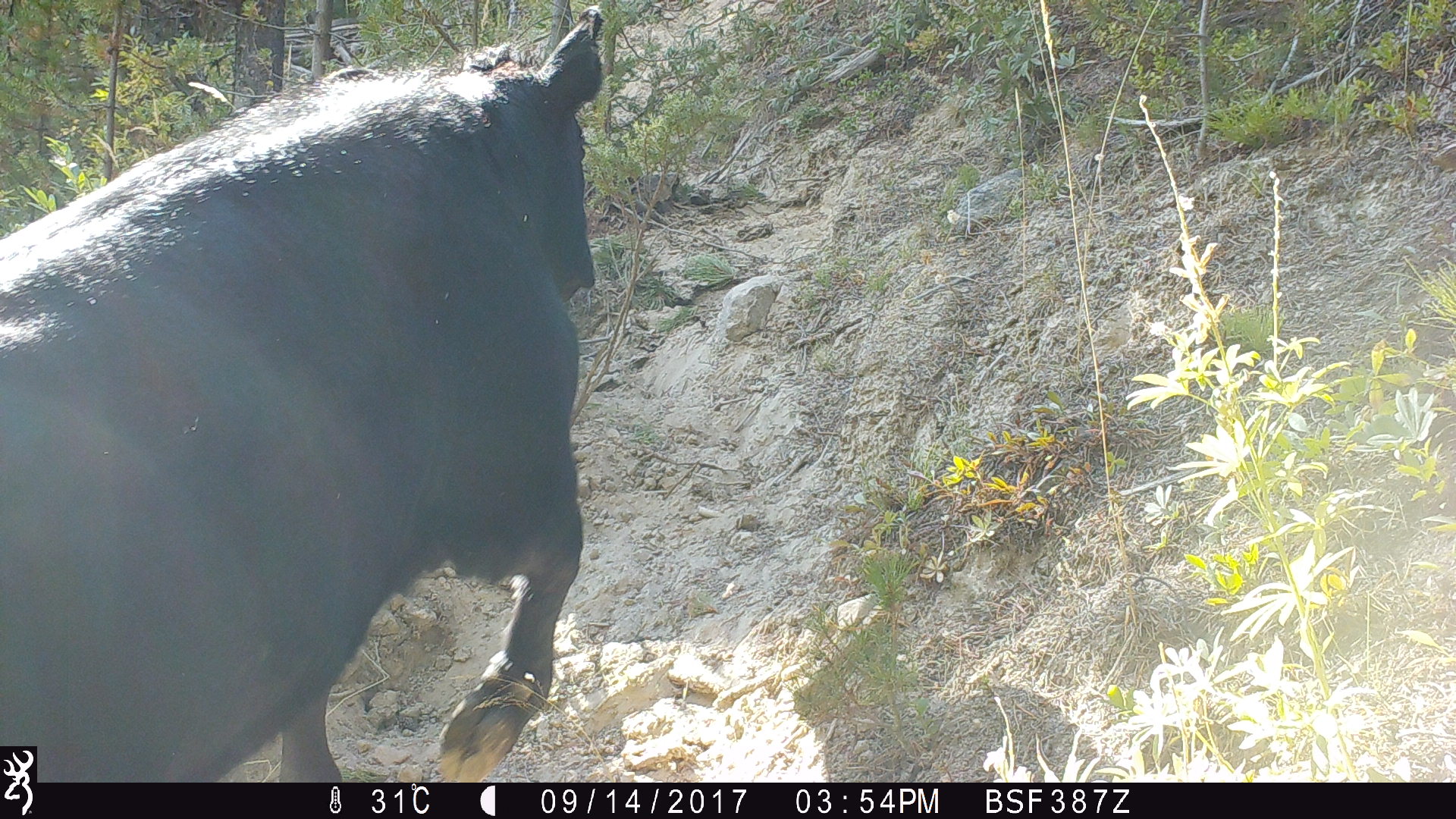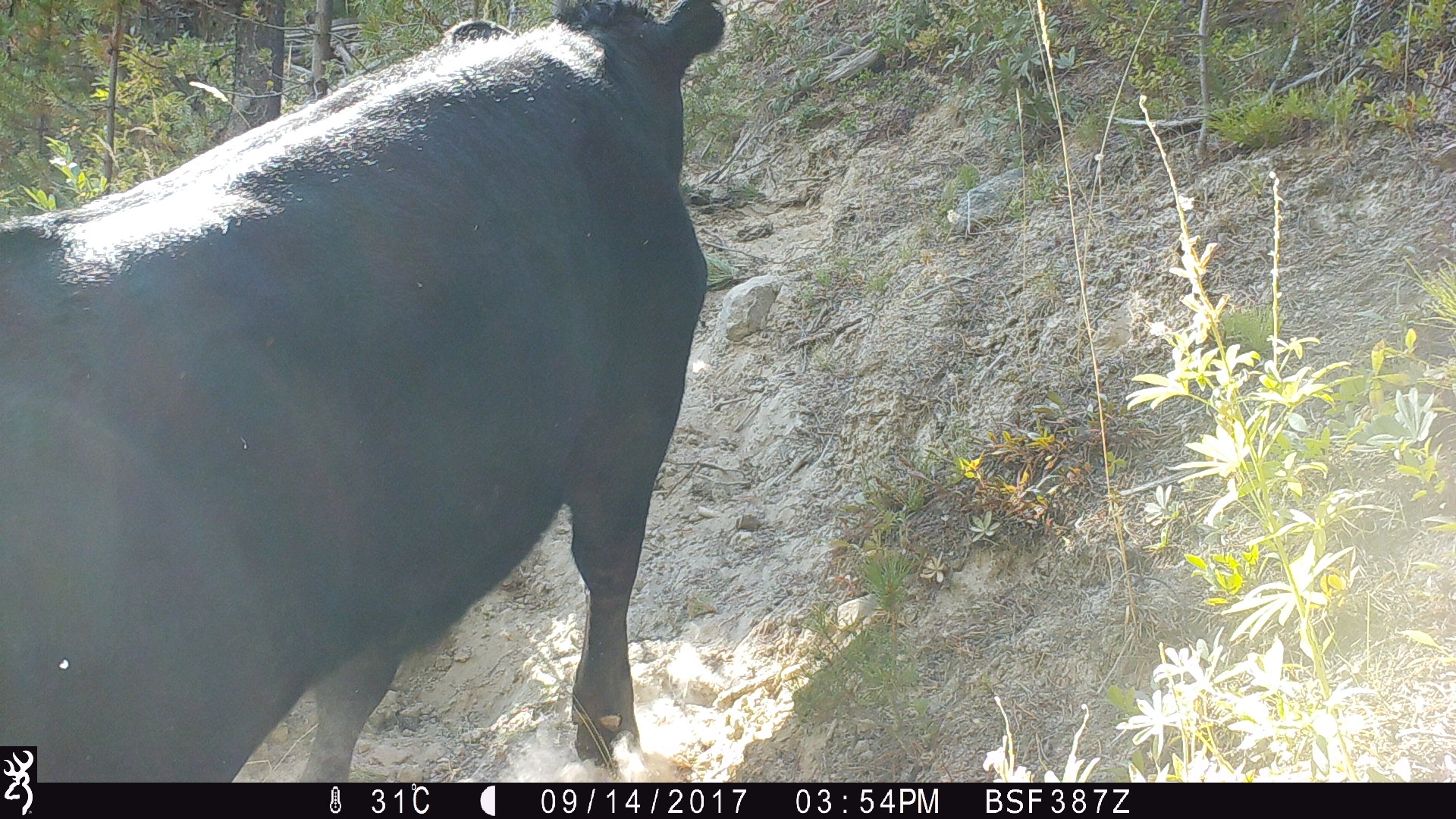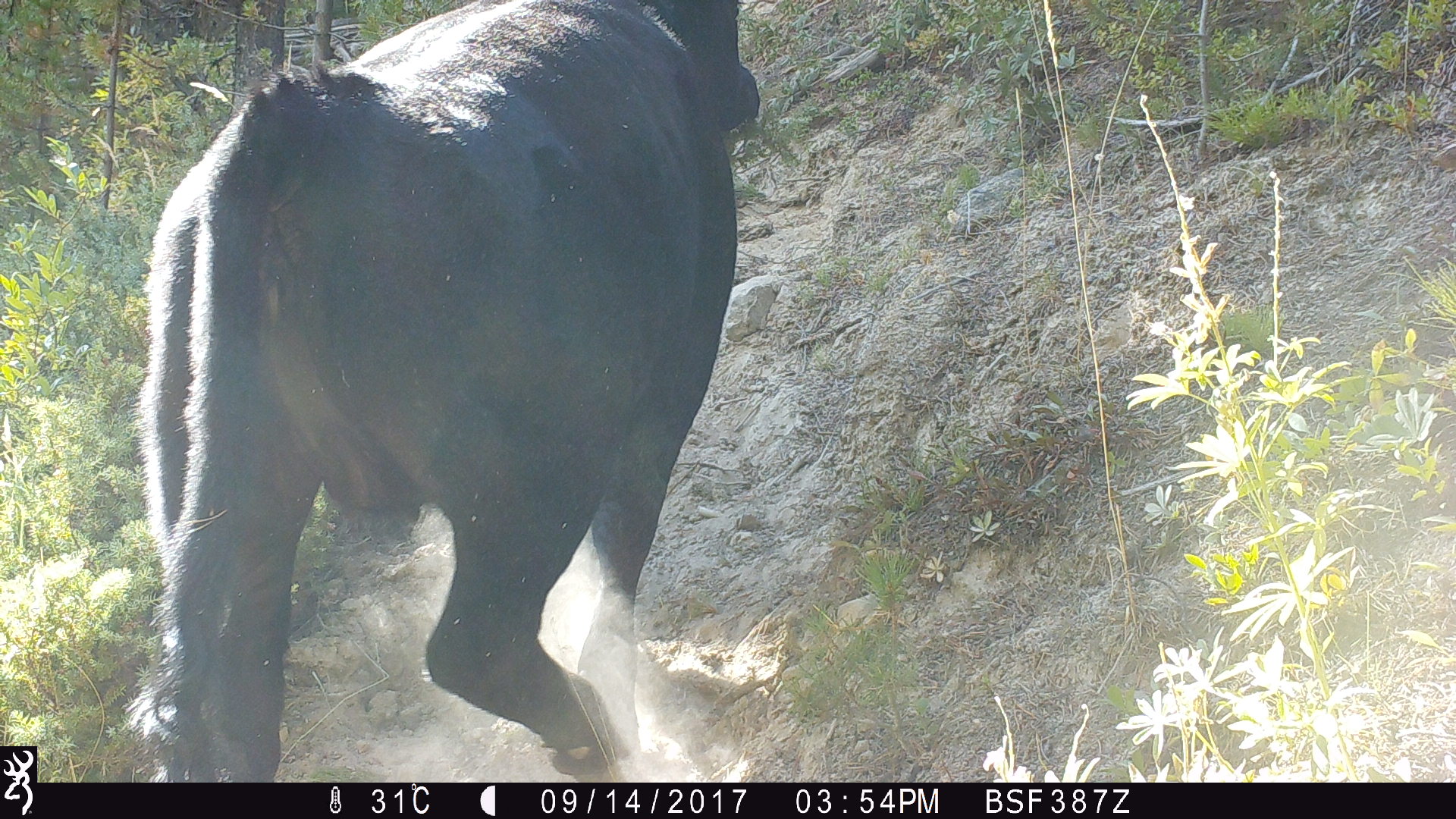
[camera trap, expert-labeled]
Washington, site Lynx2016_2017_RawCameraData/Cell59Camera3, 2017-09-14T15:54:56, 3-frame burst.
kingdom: Animalia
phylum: Chordata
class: Mammalia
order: Artiodactyla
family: Bovidae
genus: Bos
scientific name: Bos taurus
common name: domestic cattle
Domestic cattle (Bos taurus). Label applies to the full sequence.